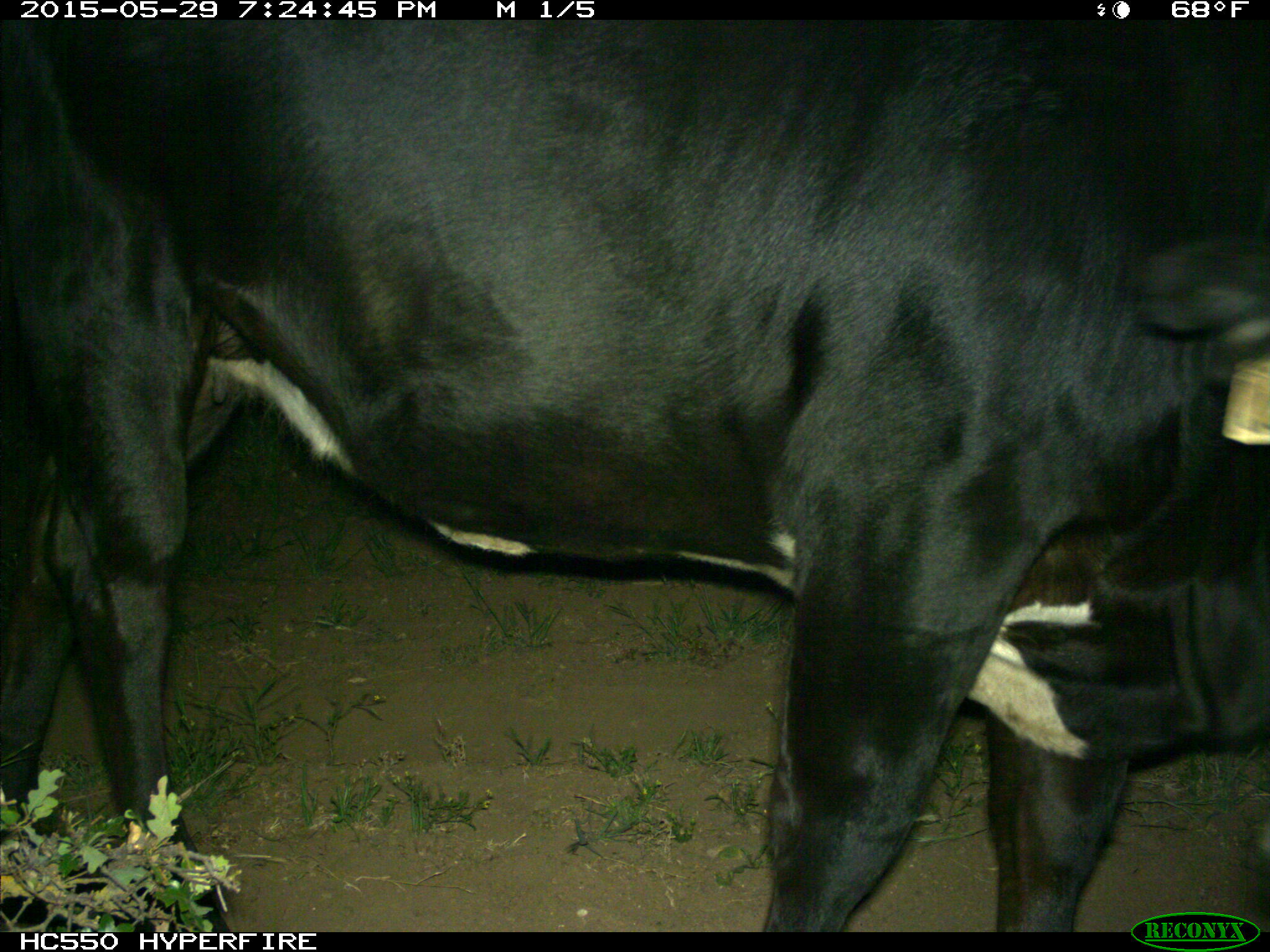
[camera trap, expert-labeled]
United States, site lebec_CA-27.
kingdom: Animalia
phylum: Chordata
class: Mammalia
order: Artiodactyla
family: Bovidae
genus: Bos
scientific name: Bos taurus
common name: domestic cow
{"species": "Bos taurus (domestic cow)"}